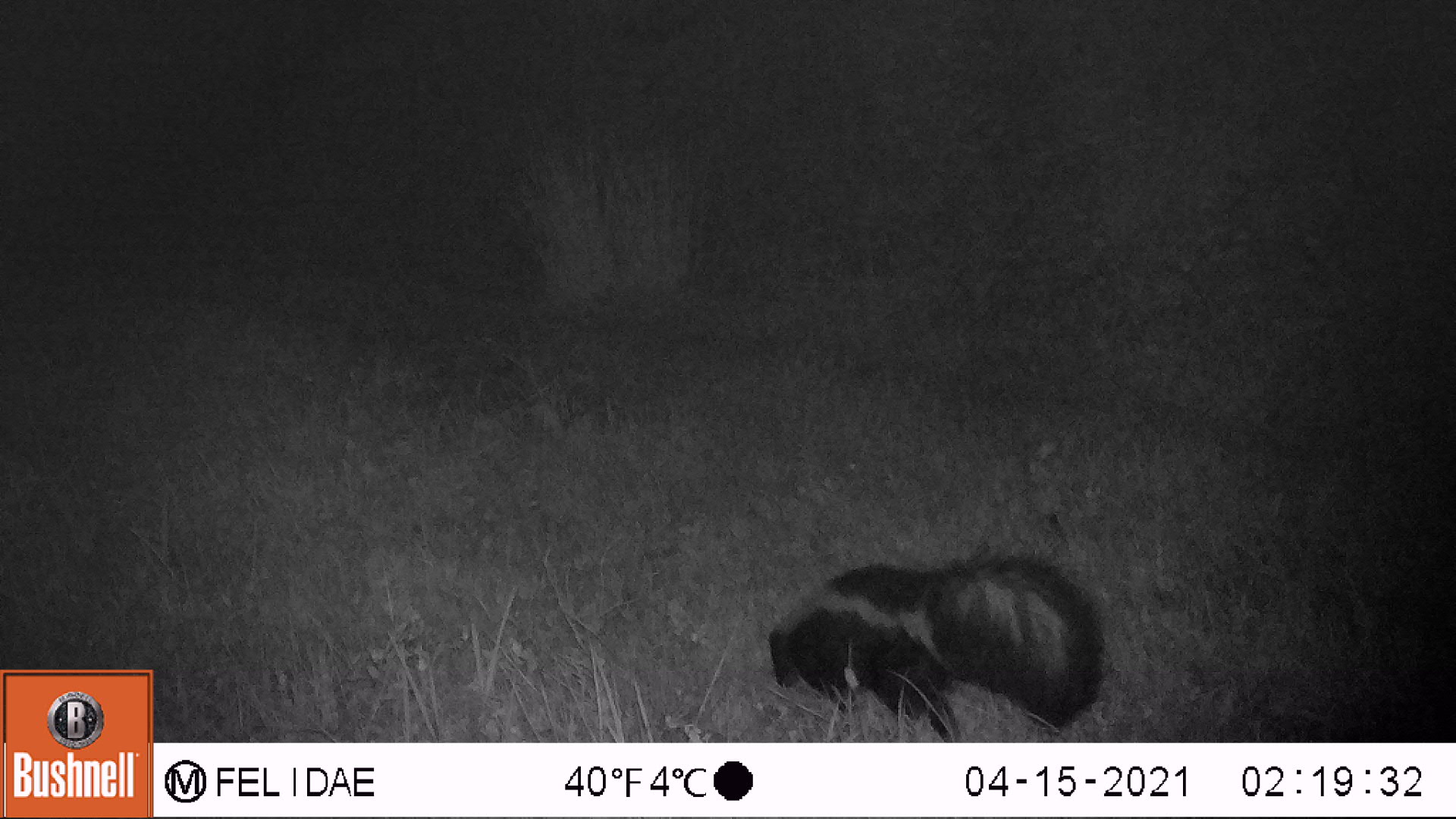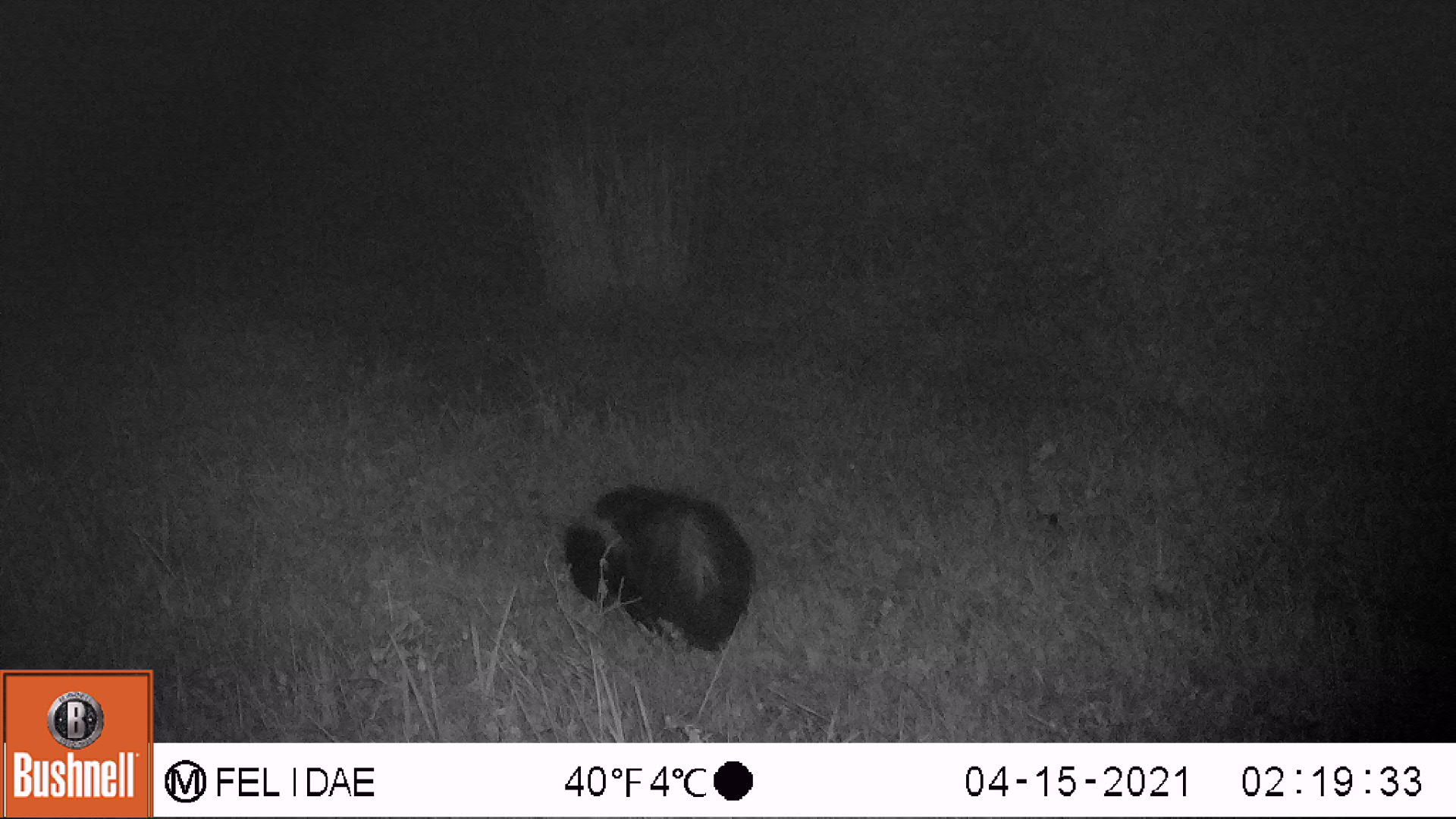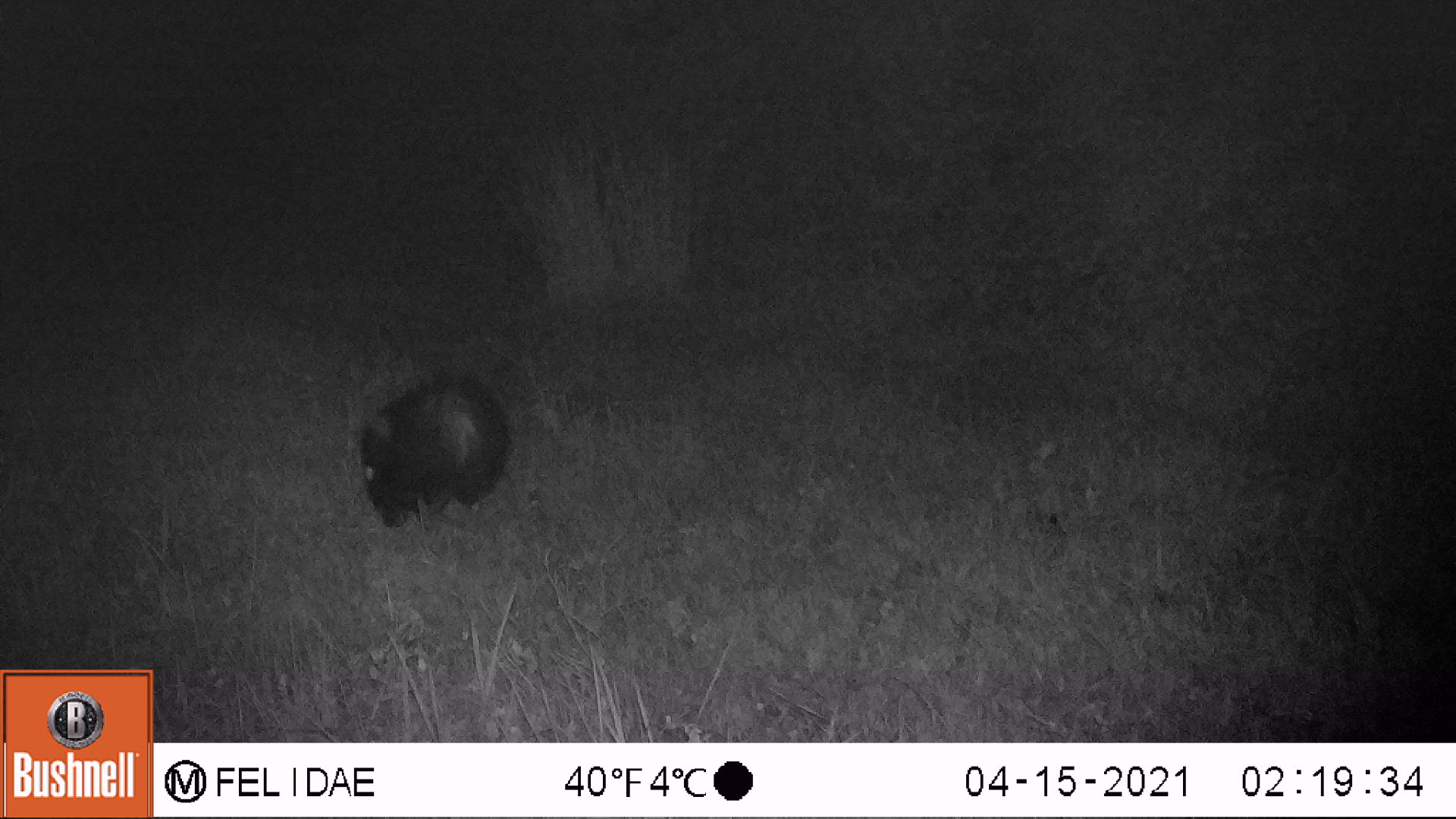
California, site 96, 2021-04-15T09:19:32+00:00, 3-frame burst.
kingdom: Animalia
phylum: Chordata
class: Mammalia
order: Carnivora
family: Mephitidae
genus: Mephitis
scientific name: Mephitis mephitis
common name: striped skunk